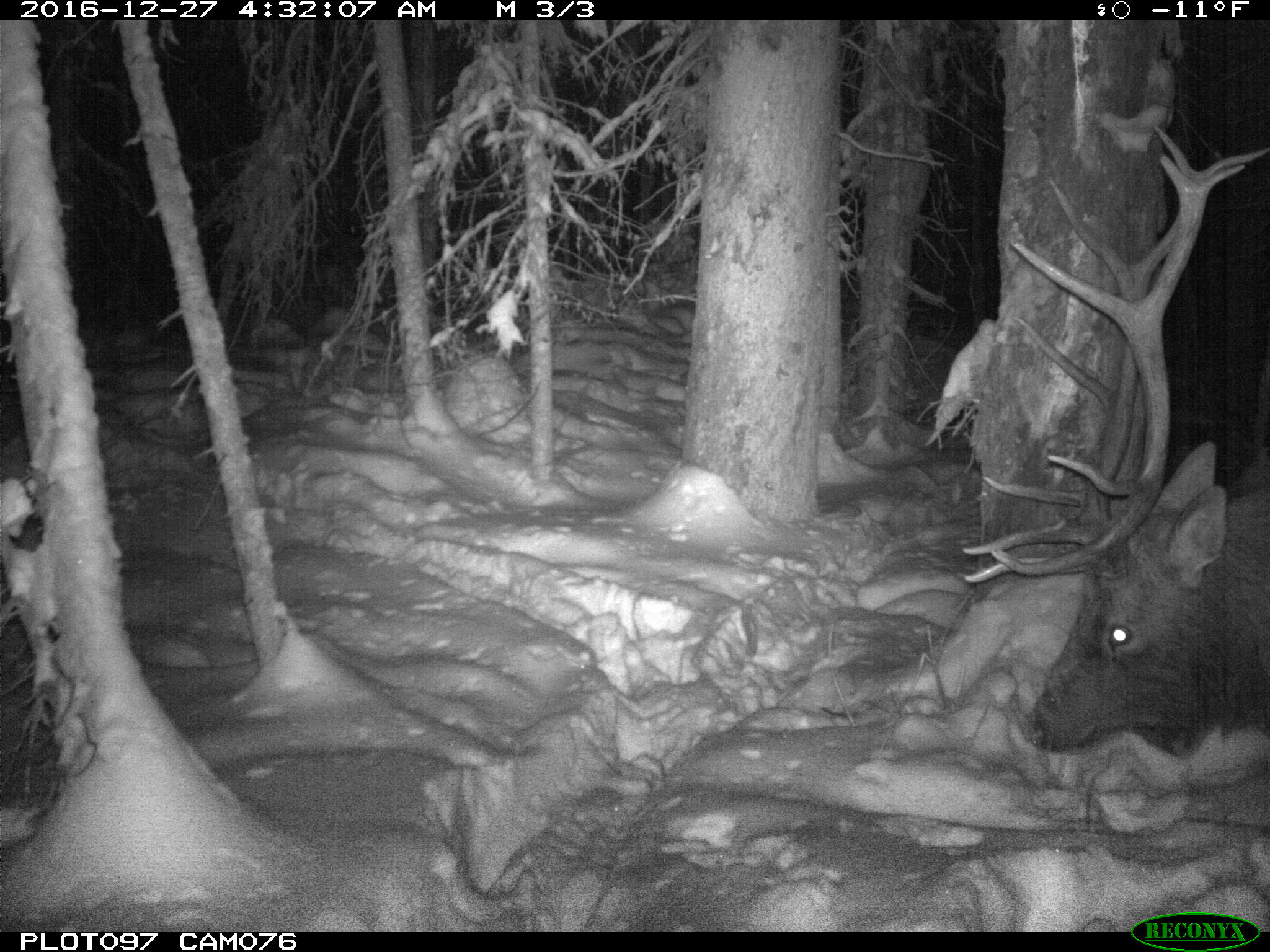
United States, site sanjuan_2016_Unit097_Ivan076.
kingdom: Animalia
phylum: Chordata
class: Mammalia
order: Artiodactyla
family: Cervidae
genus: Cervus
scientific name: Cervus elaphus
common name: red deer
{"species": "Cervus elaphus (red deer)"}